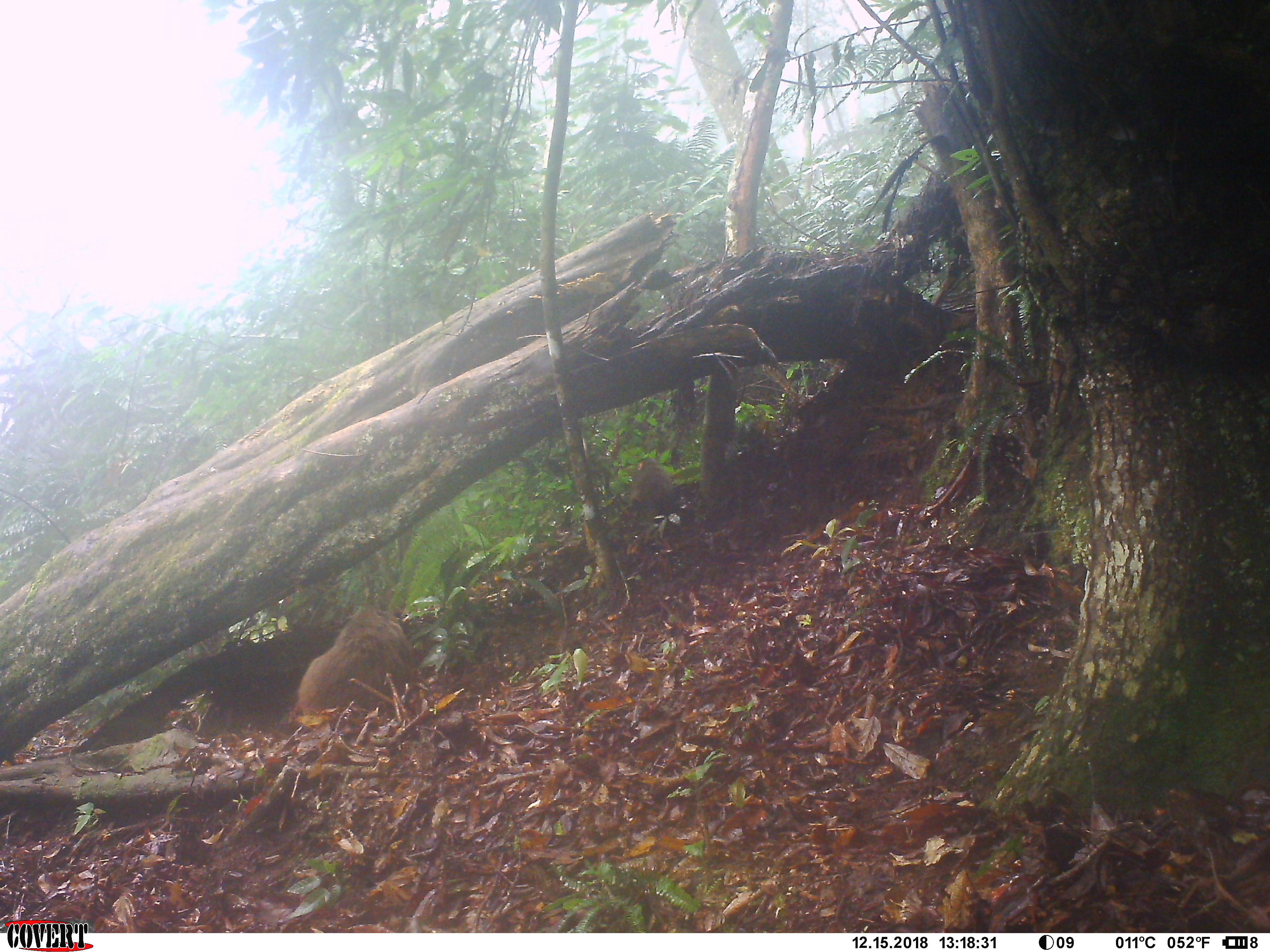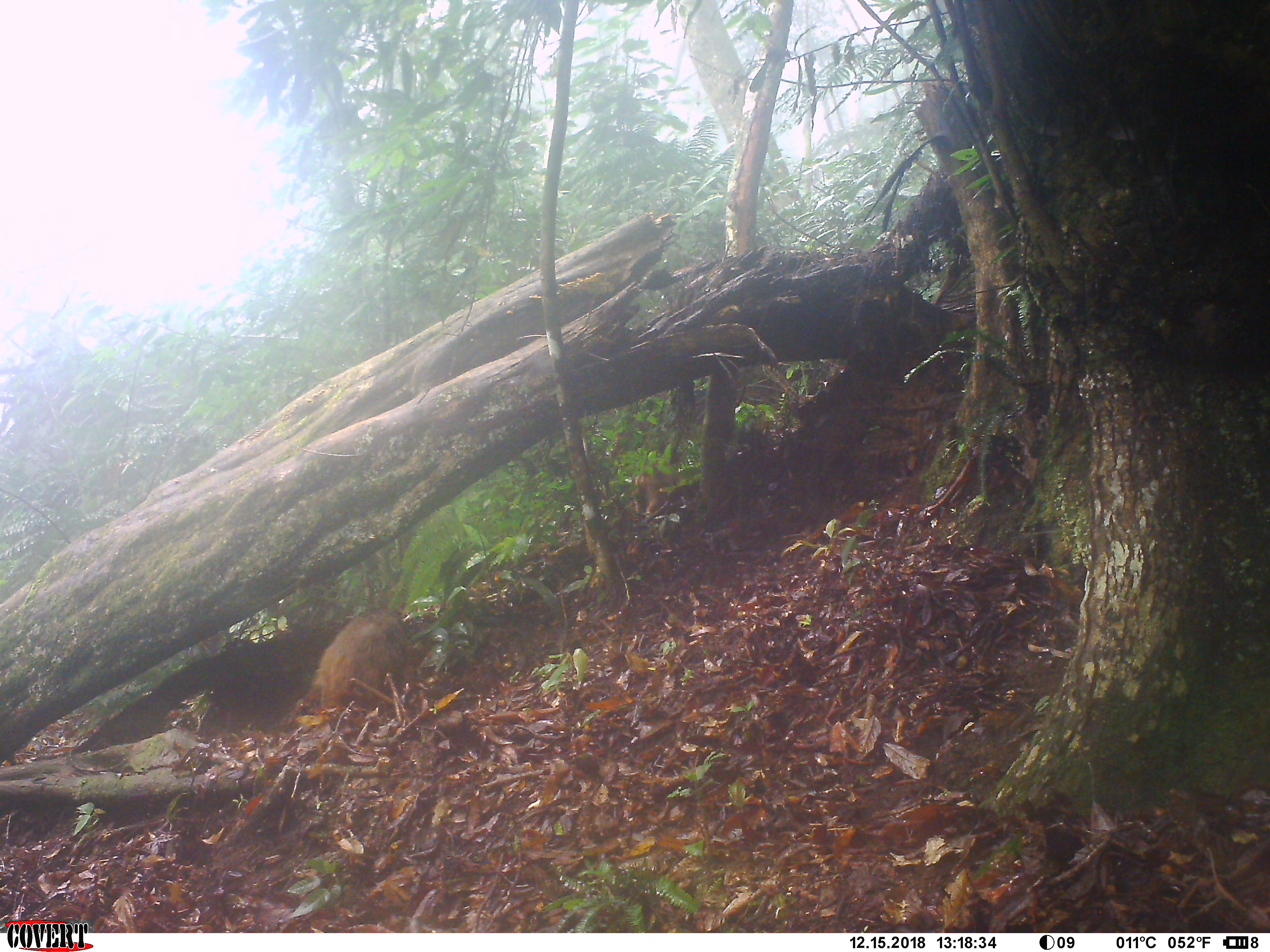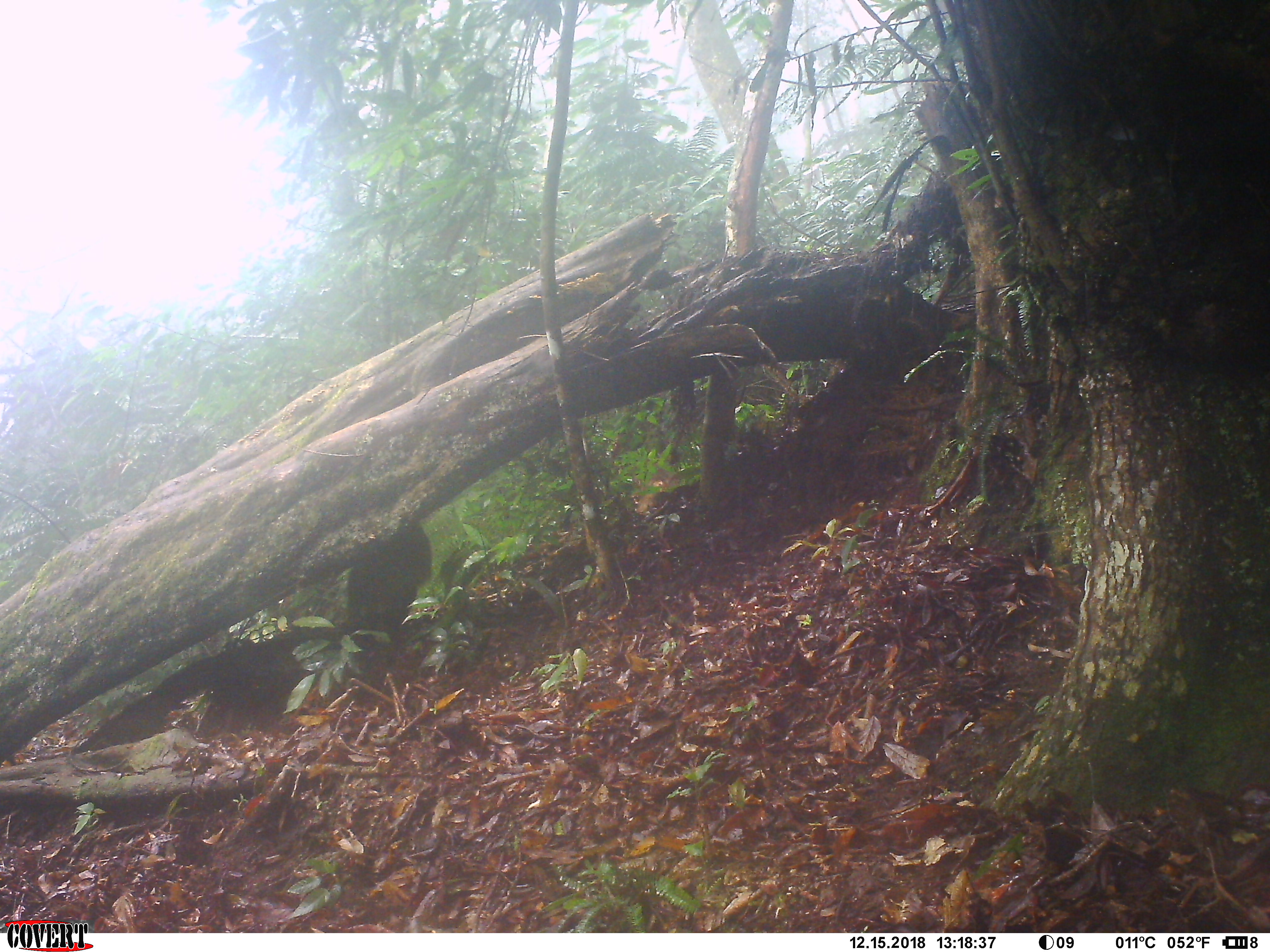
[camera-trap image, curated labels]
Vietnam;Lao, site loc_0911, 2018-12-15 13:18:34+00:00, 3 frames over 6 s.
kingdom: Animalia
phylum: Chordata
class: Mammalia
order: Primates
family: Cercopithecidae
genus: Macaca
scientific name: Macaca arctoides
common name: stump-tailed macaque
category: stump tailed macaque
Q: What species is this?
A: Stump tailed macaque (stump-tailed macaque) (Macaca arctoides).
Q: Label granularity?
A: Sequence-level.